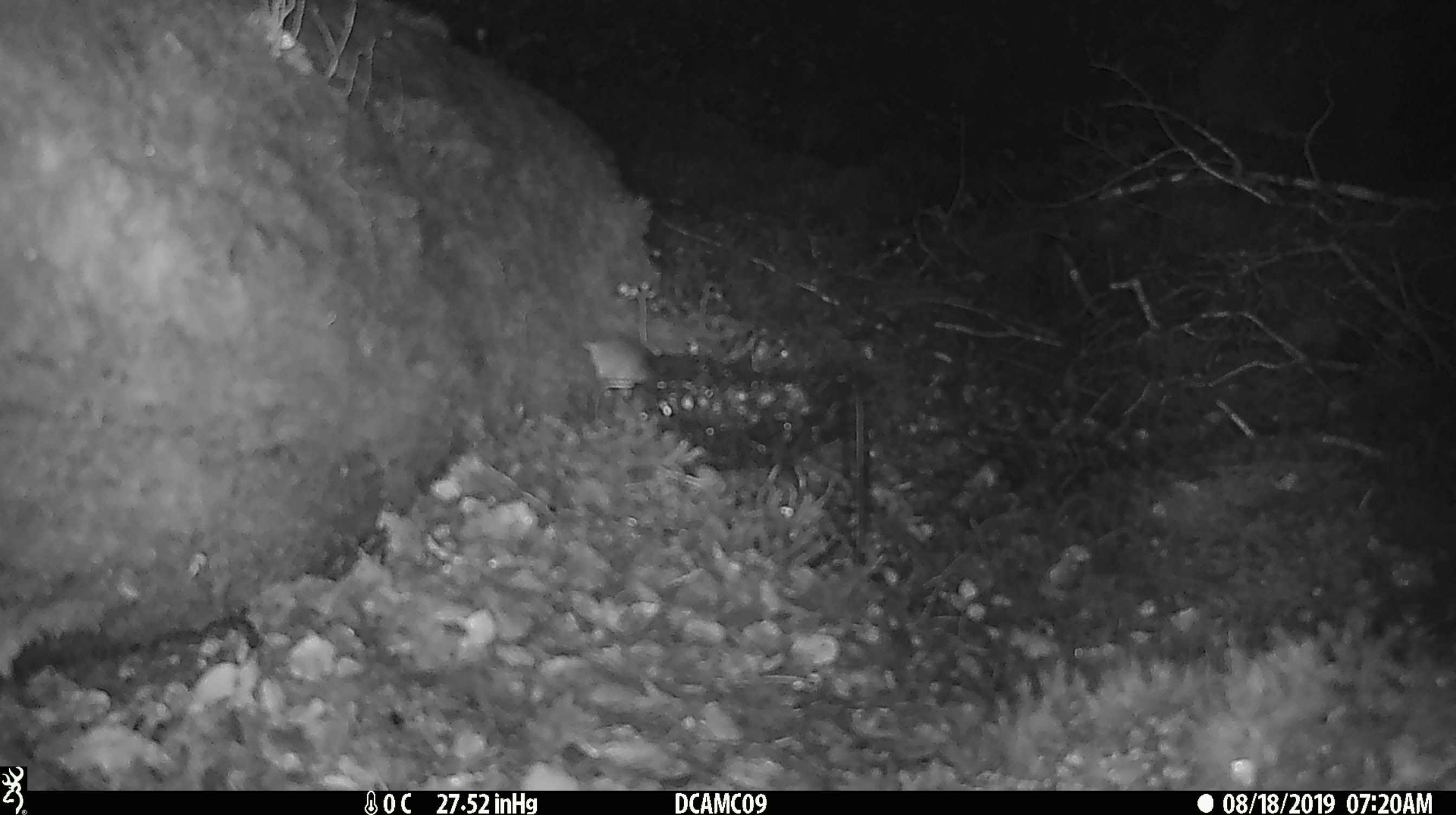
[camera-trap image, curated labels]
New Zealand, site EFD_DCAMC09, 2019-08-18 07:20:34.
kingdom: Animalia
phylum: Chordata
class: Mammalia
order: Rodentia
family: Muridae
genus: Mus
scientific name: Mus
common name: mouse